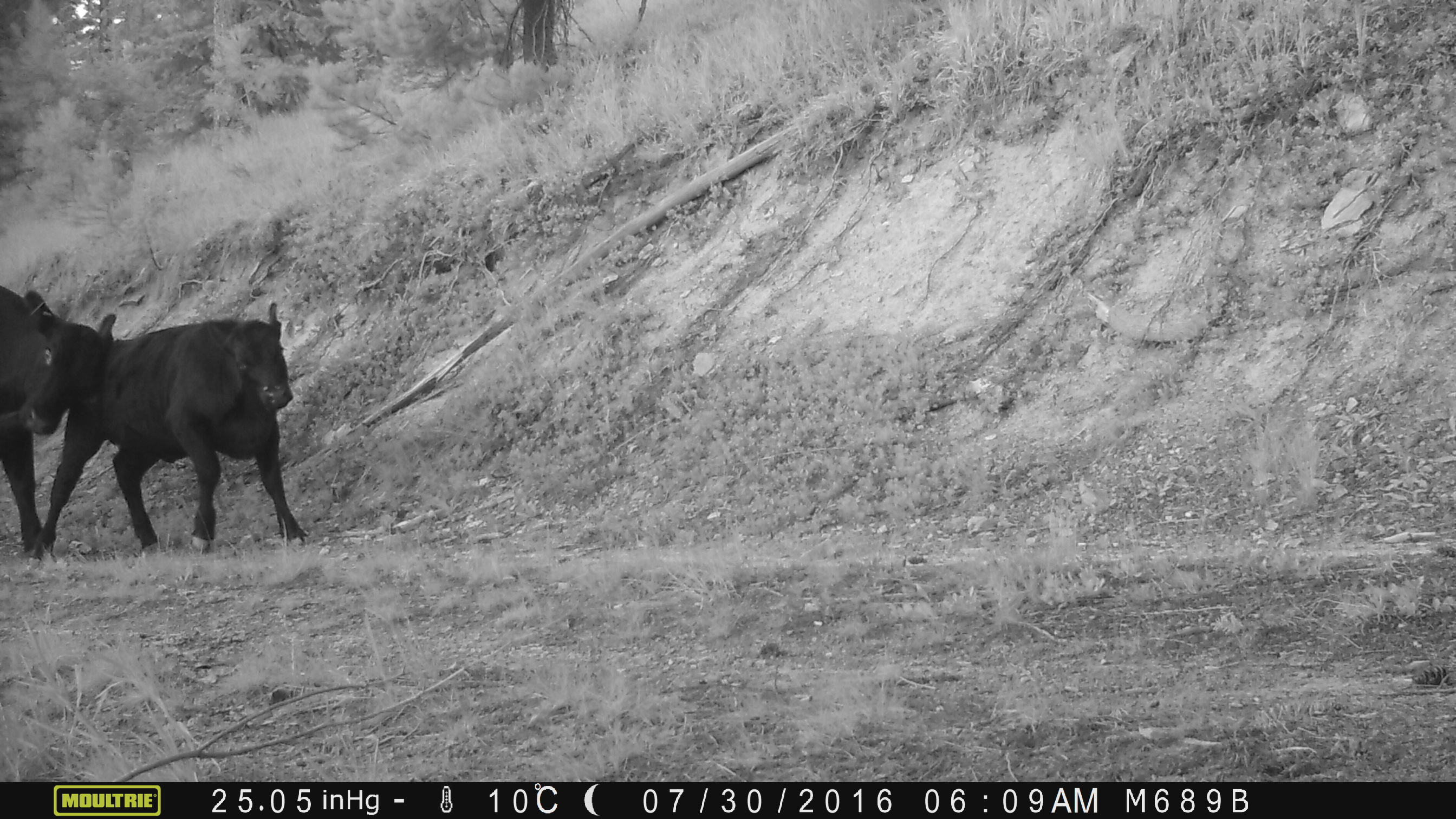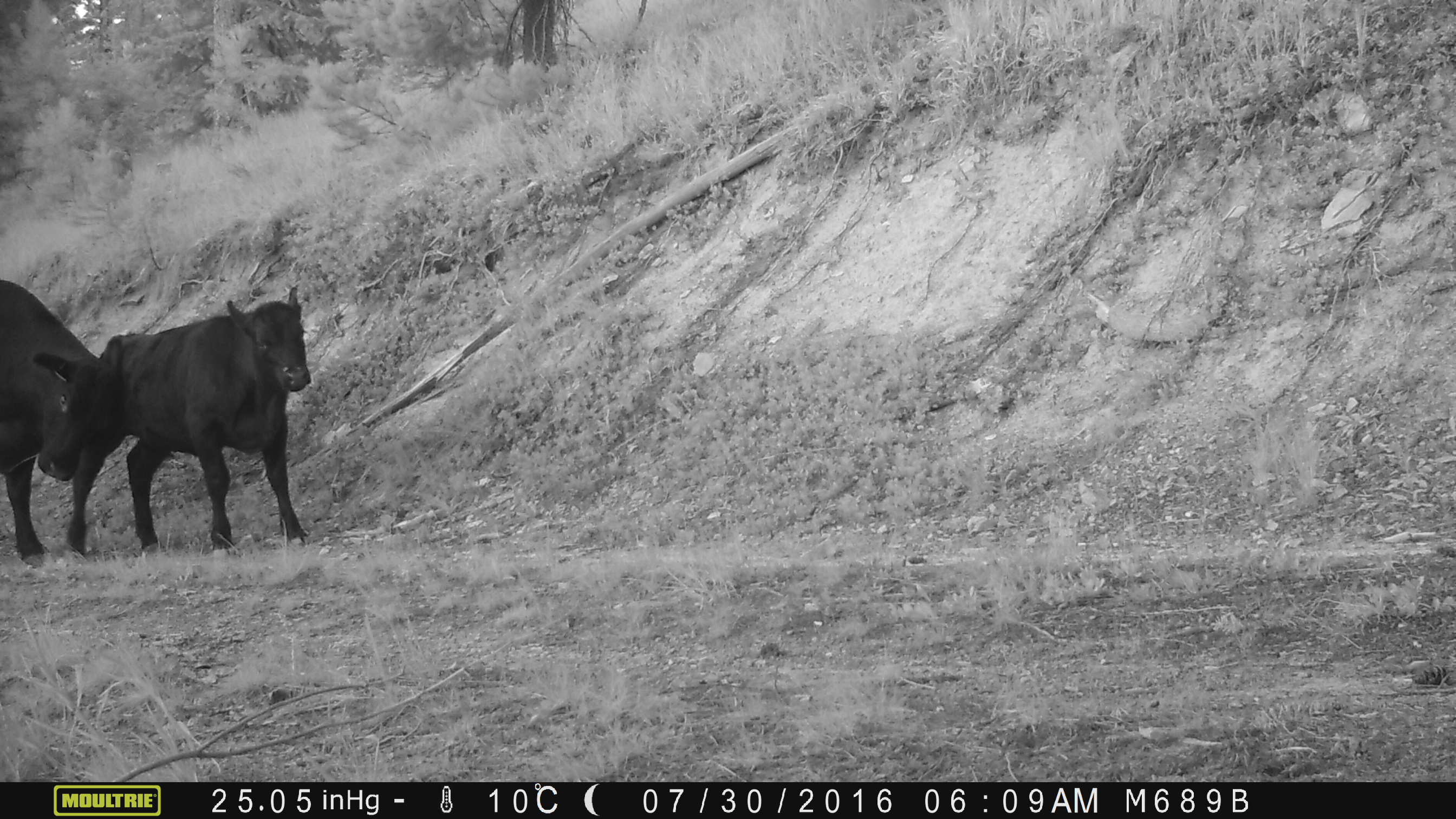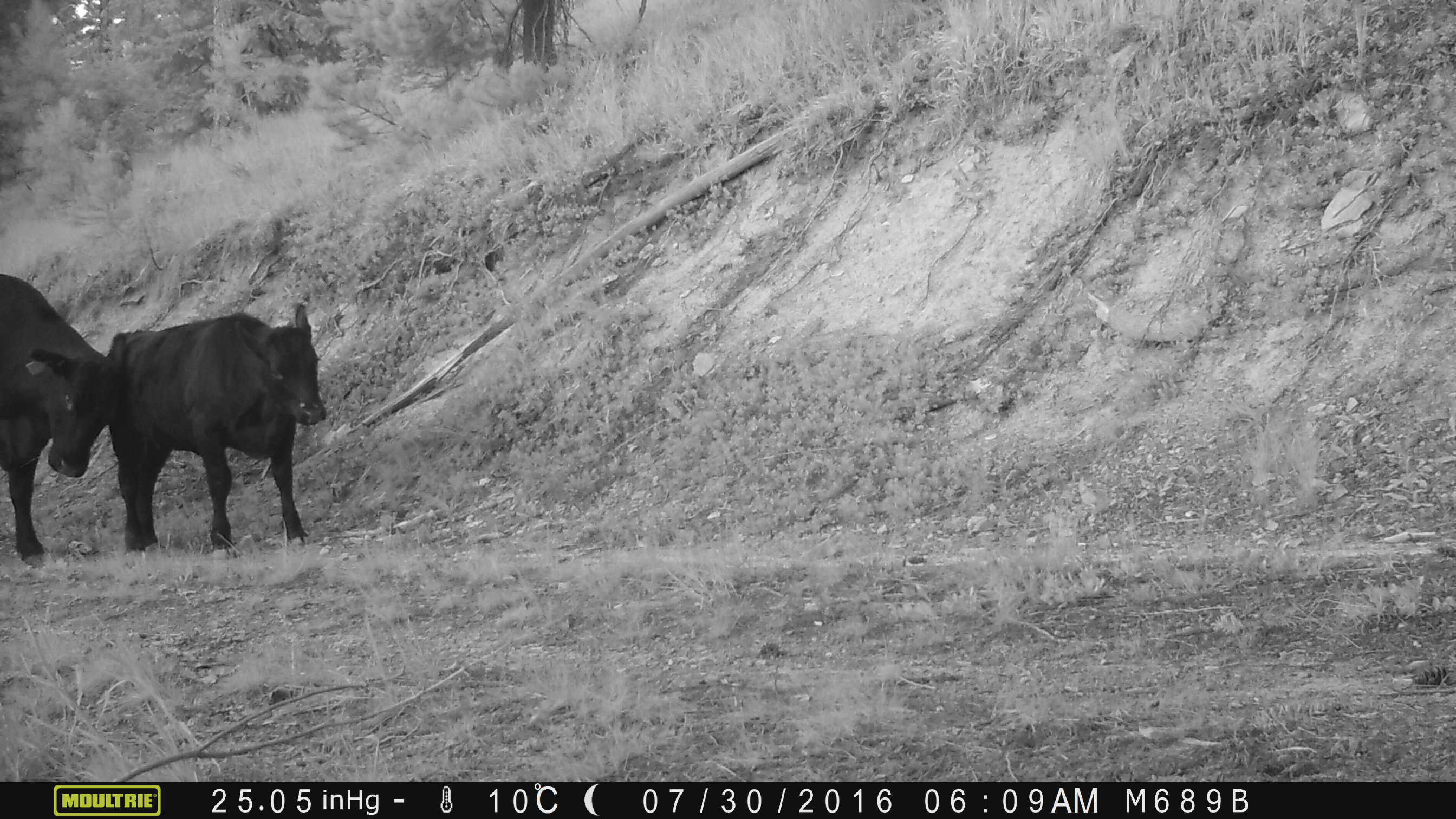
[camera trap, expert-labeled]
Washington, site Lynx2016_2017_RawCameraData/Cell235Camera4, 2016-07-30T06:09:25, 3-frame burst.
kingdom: Animalia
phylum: Chordata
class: Mammalia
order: Artiodactyla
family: Bovidae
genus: Bos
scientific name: Bos taurus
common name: domestic cattle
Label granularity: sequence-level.